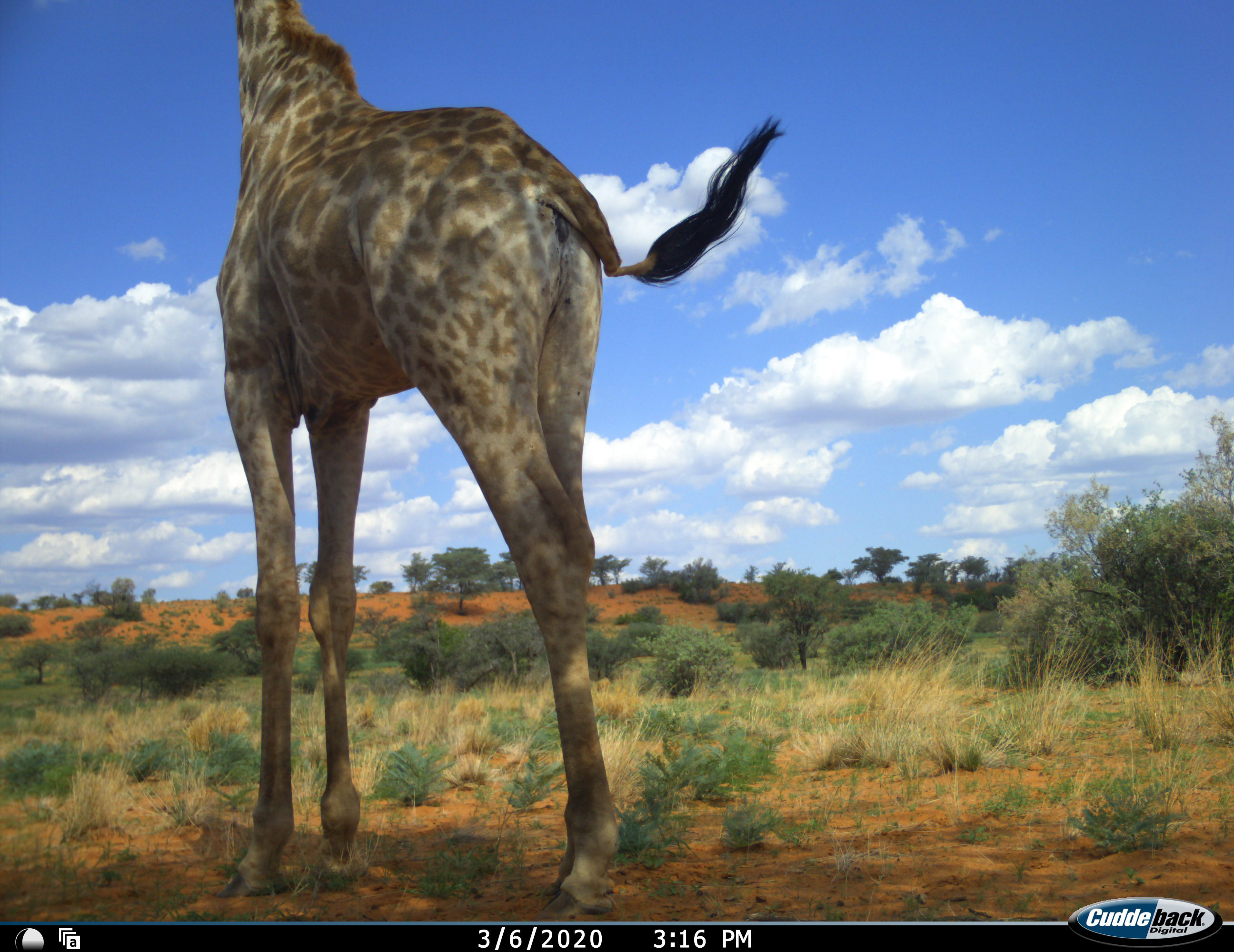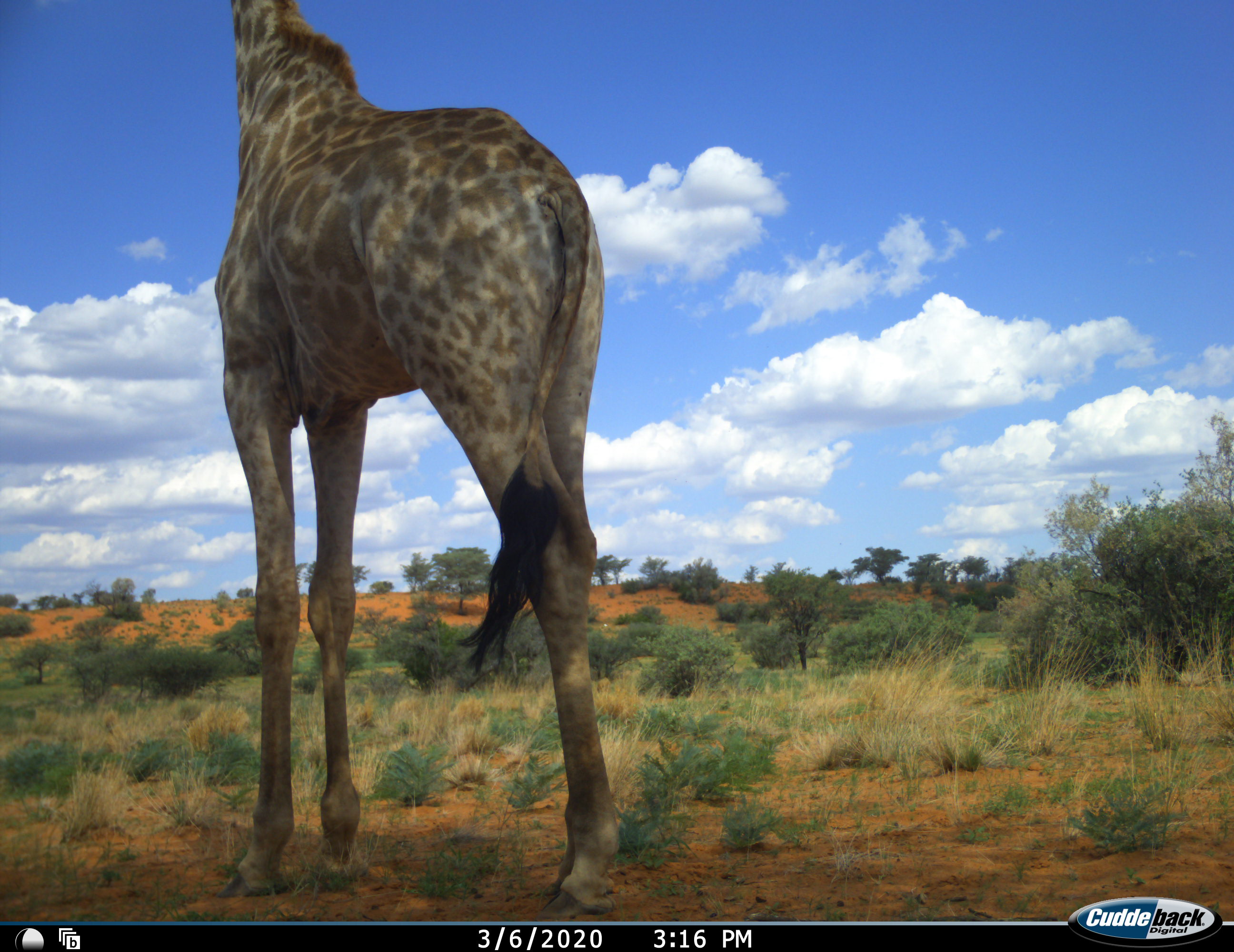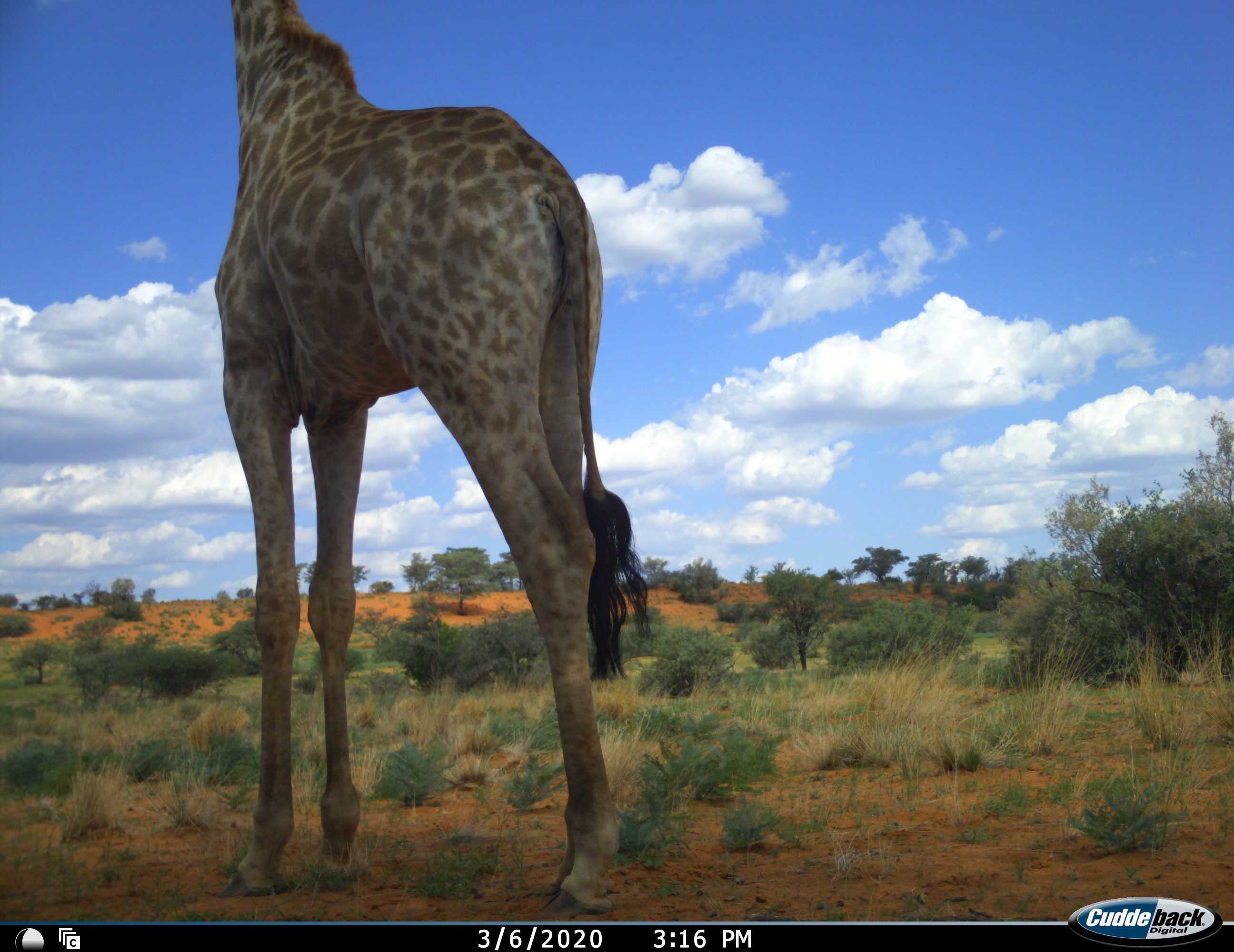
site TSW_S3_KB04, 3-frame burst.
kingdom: Animalia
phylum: Chordata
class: Mammalia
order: Artiodactyla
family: Giraffidae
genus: Giraffa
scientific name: Giraffa camelopardalis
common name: giraffe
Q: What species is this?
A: Giraffe (Giraffa camelopardalis).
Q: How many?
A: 1.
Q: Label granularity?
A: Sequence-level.